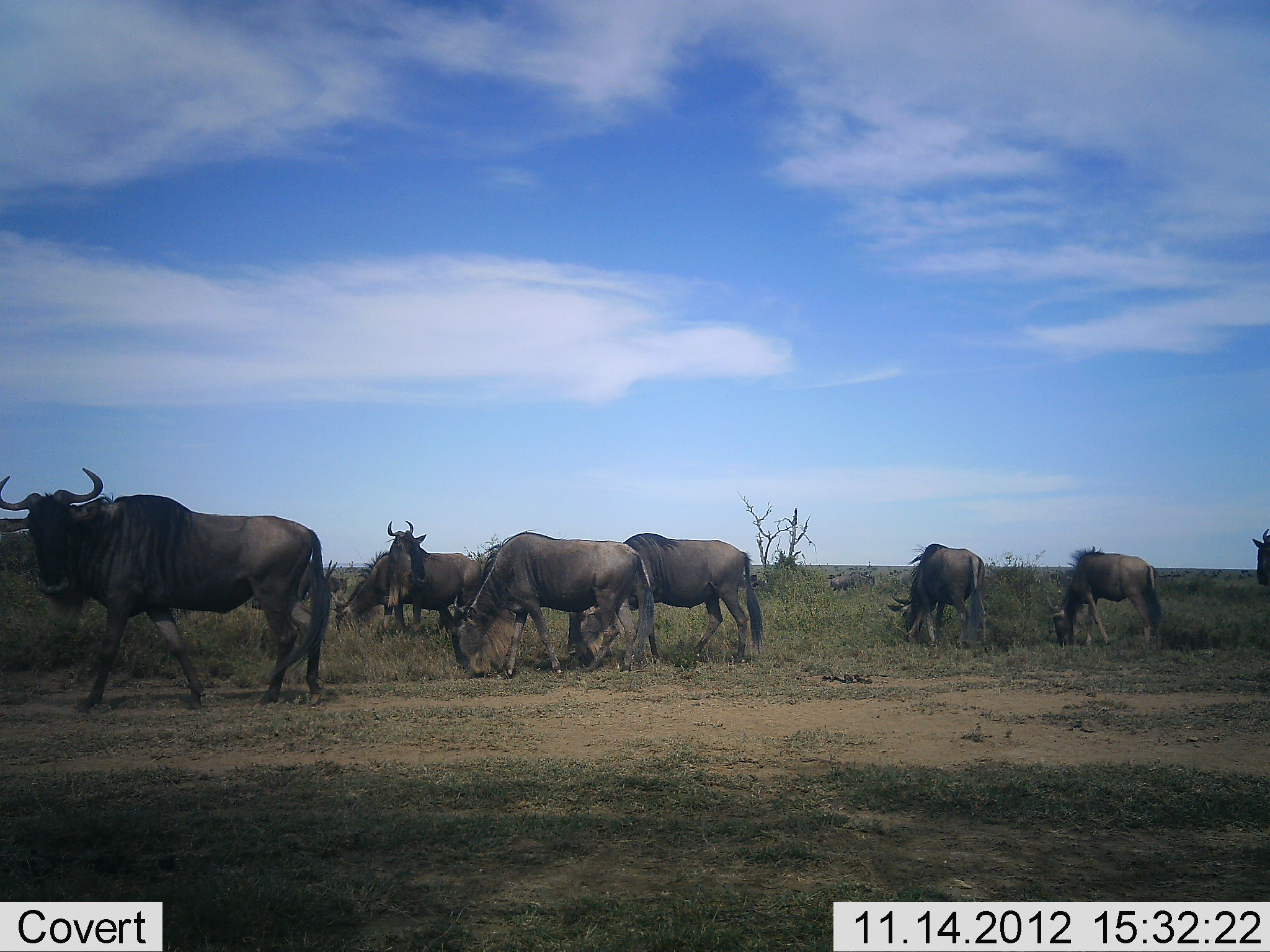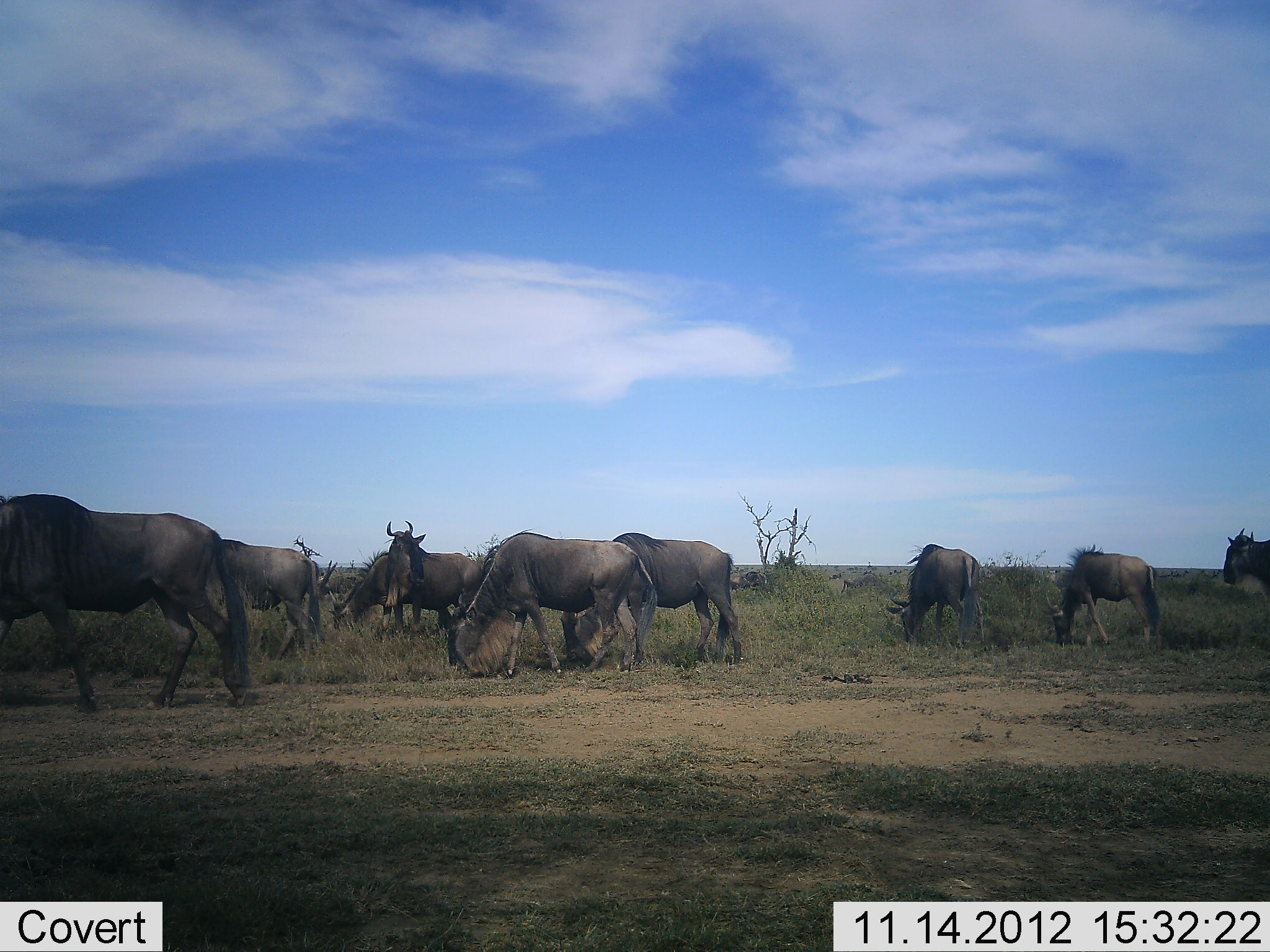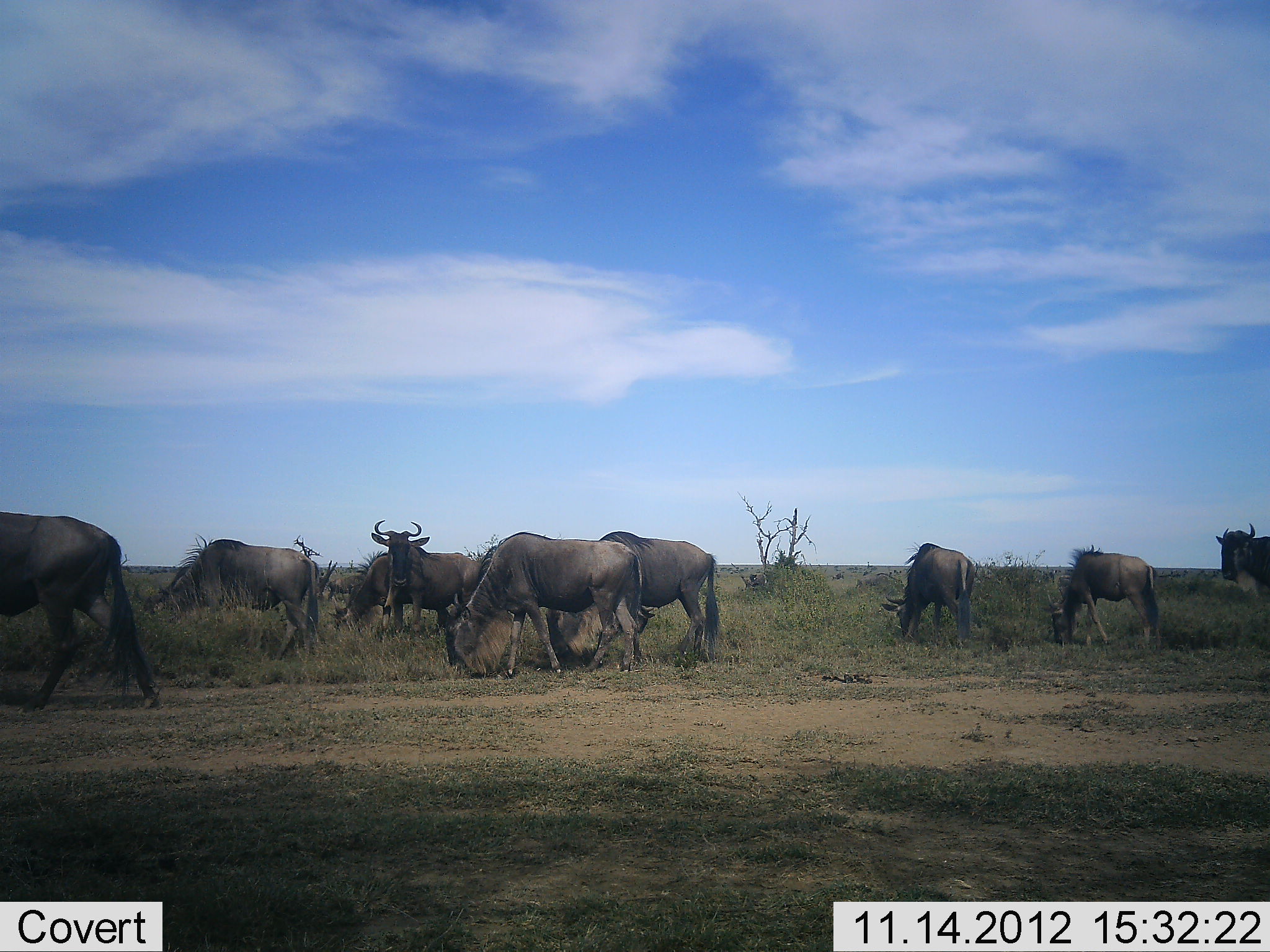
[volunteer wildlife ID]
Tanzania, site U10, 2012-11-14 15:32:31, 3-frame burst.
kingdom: Animalia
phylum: Chordata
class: Mammalia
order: Artiodactyla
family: Bovidae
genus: Connochaetes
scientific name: Connochaetes taurinus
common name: blue wildebeest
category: wildebeest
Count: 11-50.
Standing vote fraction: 60%.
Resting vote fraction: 0%.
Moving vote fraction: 80%.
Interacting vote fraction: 0%.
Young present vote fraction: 0%.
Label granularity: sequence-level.